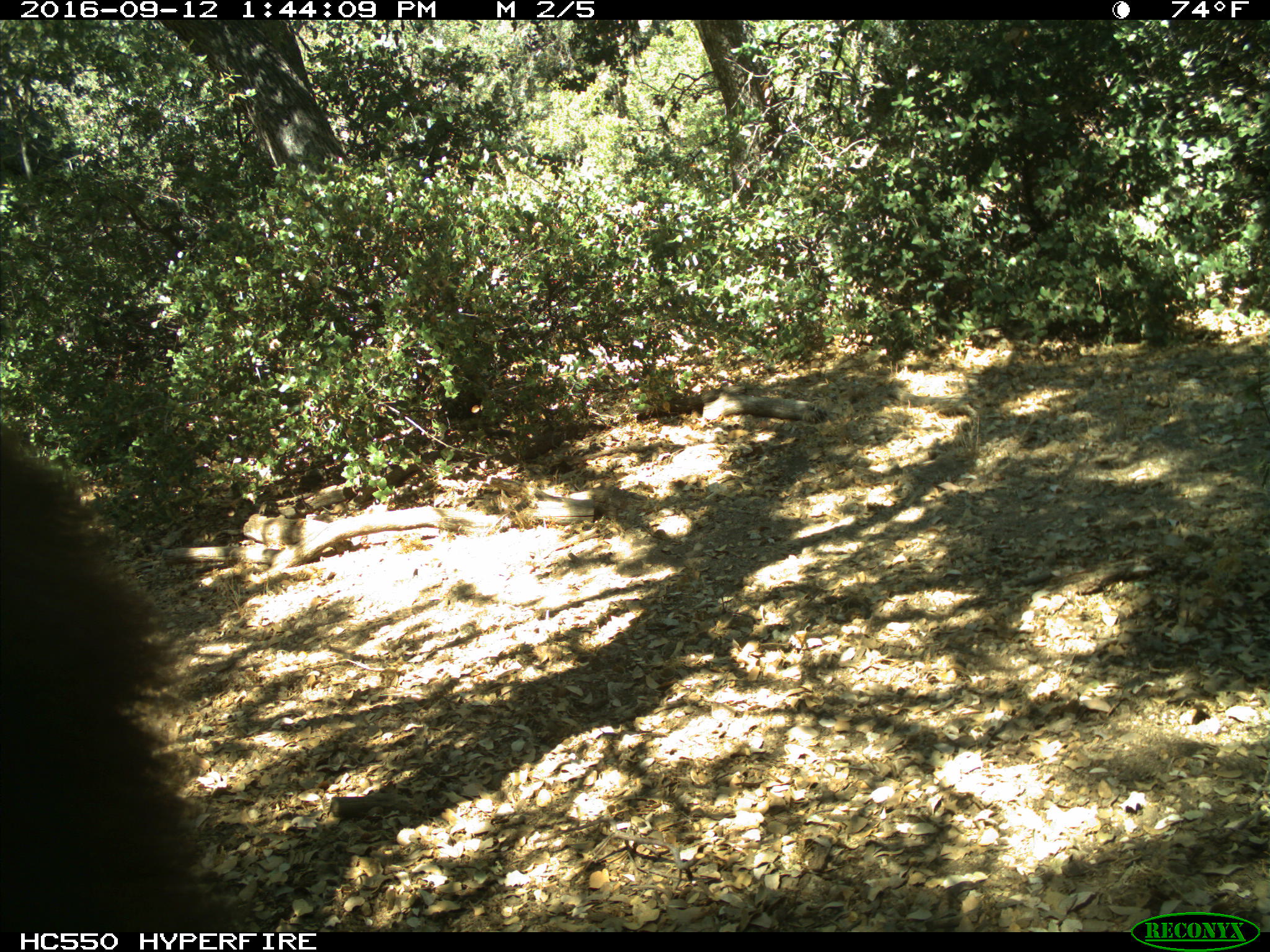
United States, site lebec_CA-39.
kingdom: Animalia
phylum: Chordata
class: Mammalia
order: Carnivora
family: Ursidae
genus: Ursus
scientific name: Ursus americanus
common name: american black bear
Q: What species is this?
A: Ursus americanus (american black bear).